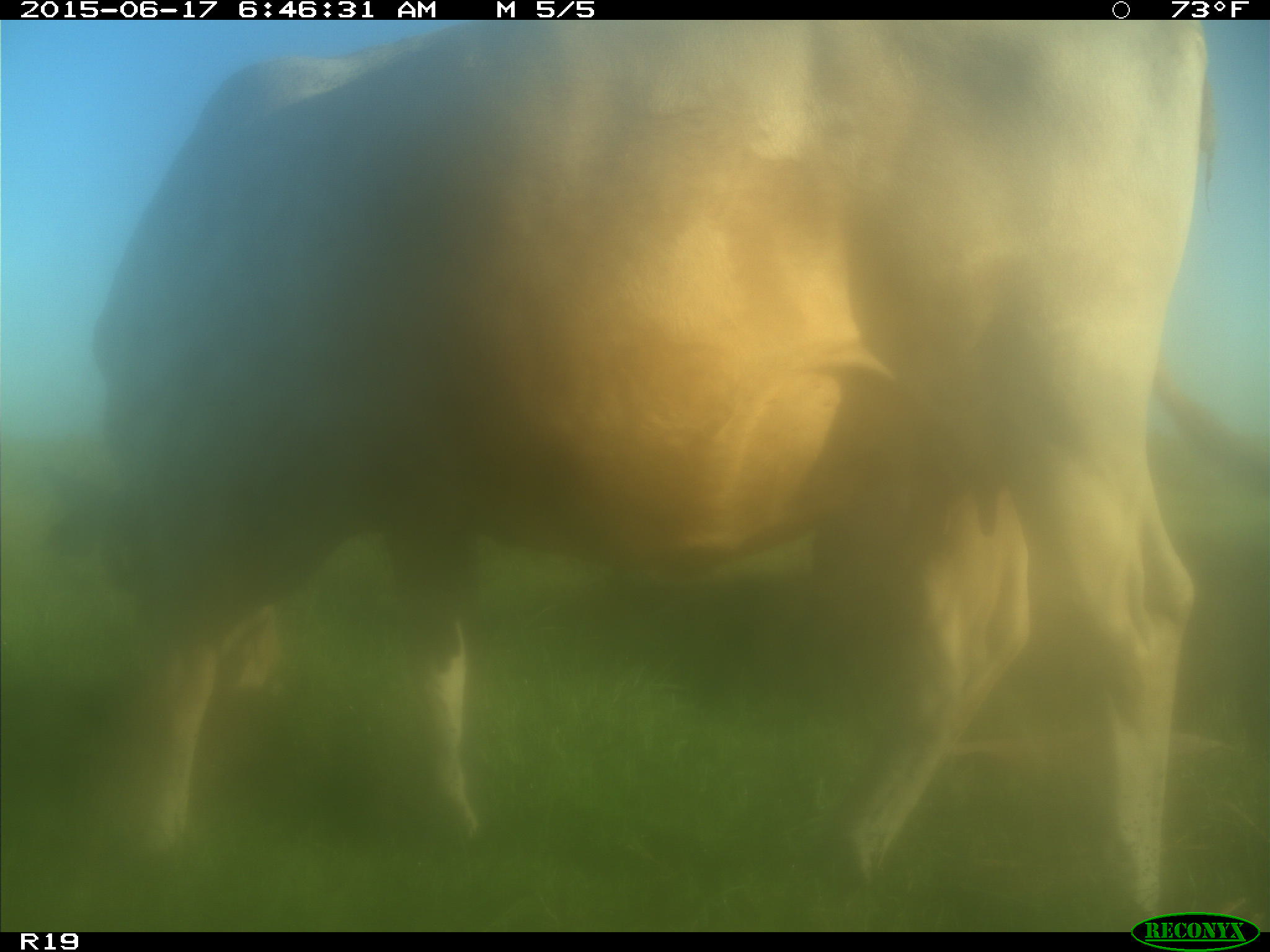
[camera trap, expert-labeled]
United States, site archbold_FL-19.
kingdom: Animalia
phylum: Chordata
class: Mammalia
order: Artiodactyla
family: Bovidae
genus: Bos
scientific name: Bos taurus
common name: domestic cow